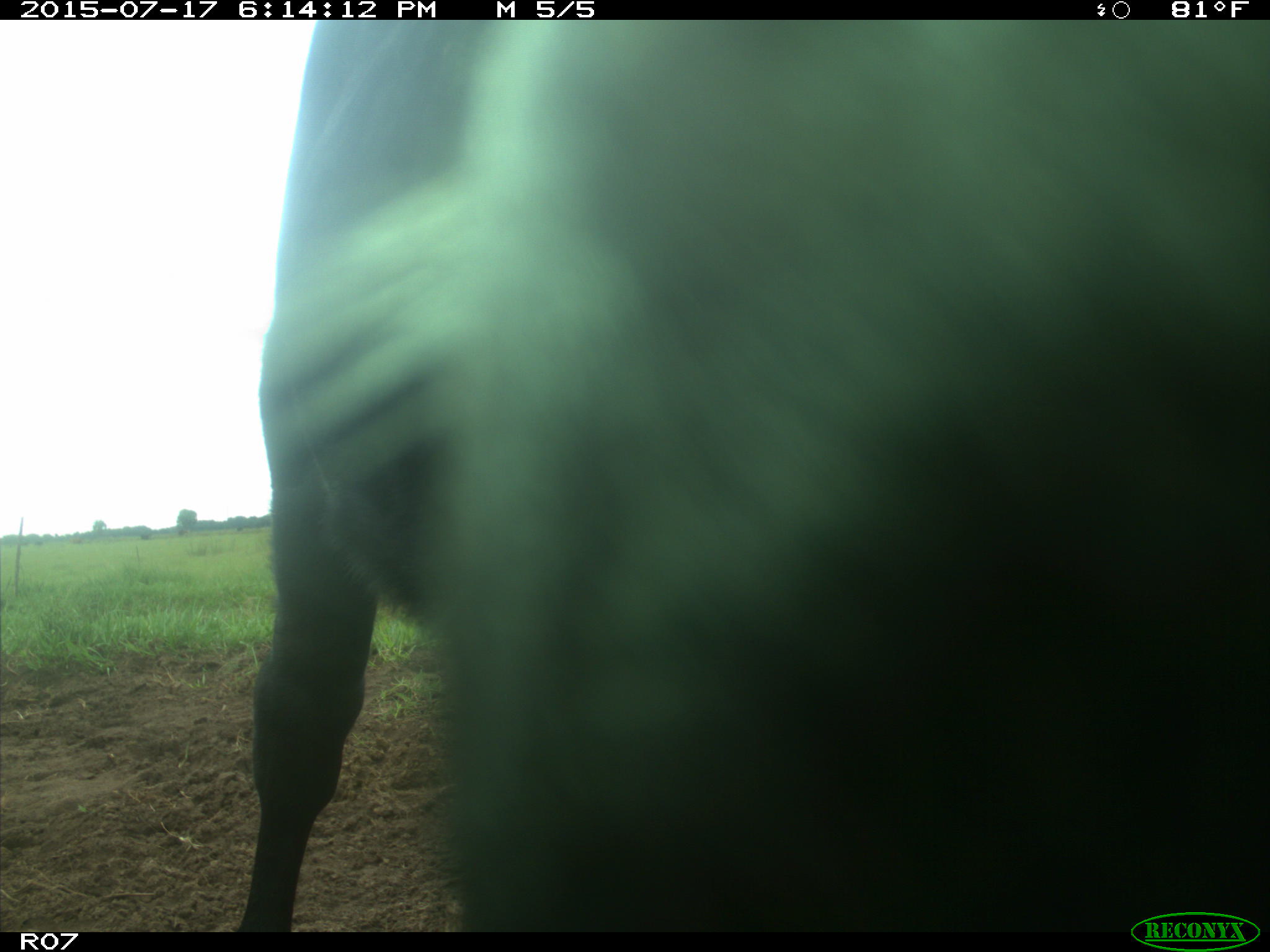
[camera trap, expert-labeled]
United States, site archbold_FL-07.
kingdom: Animalia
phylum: Chordata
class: Mammalia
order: Artiodactyla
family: Bovidae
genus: Bos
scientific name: Bos taurus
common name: domestic cow